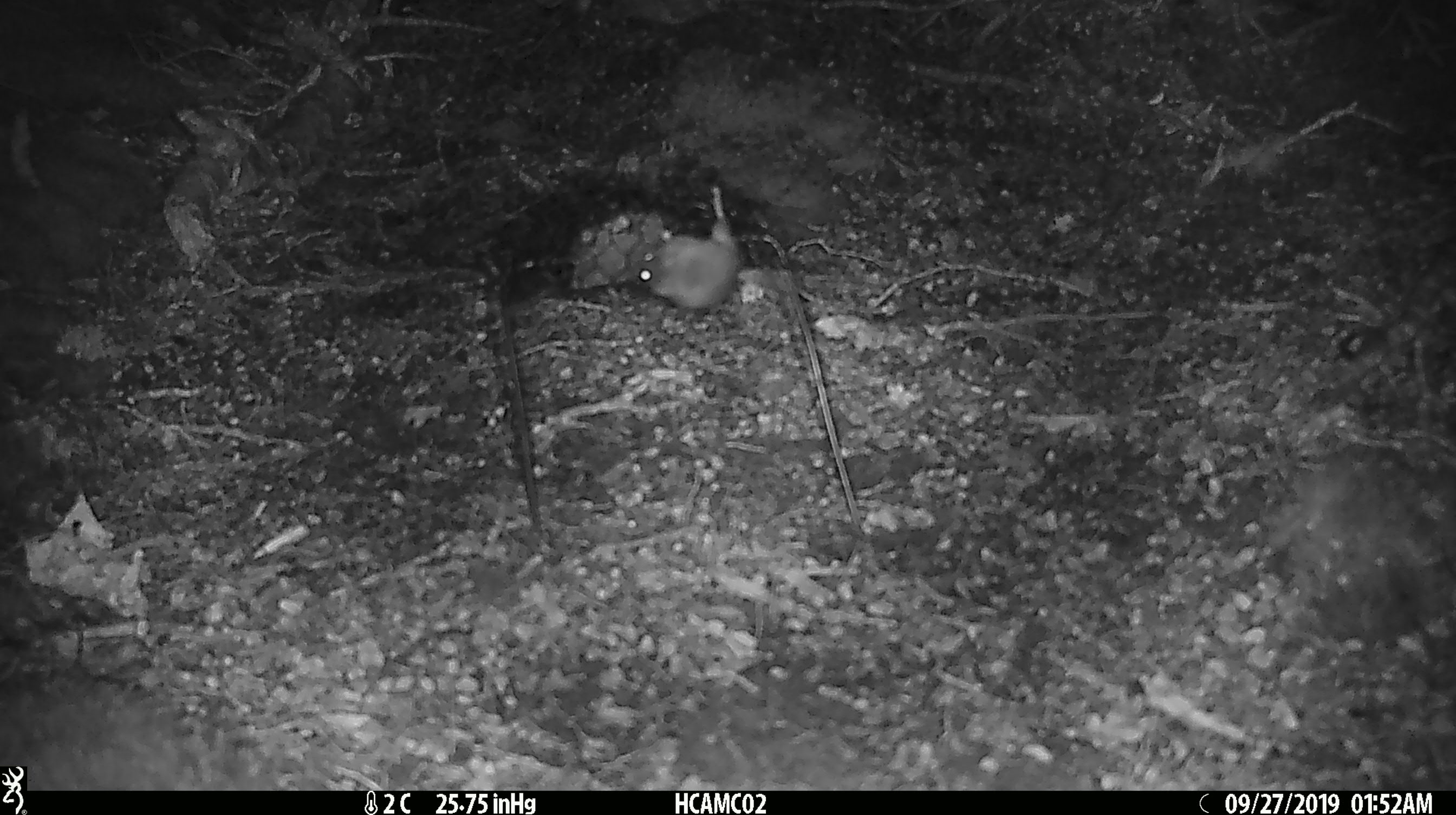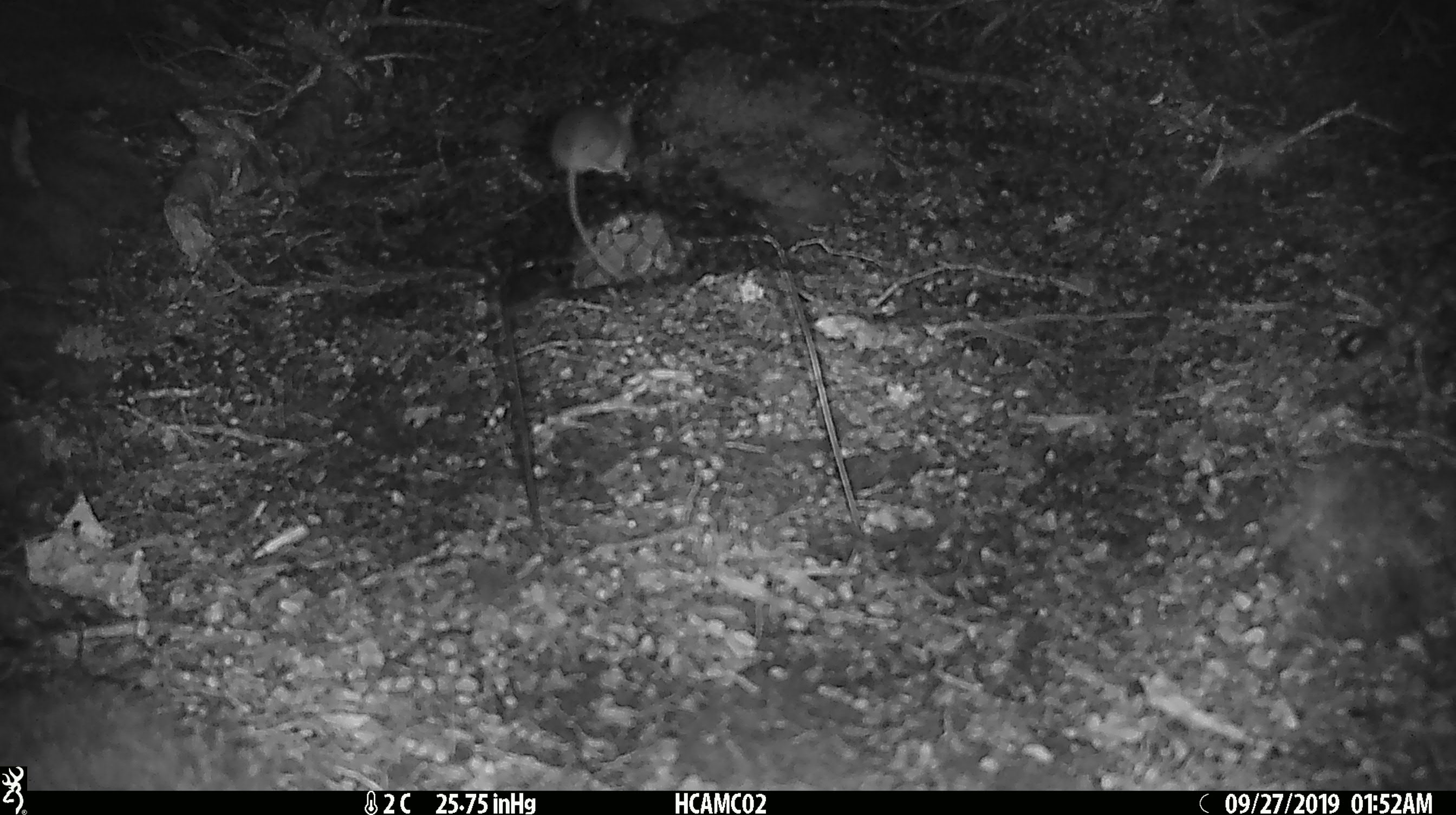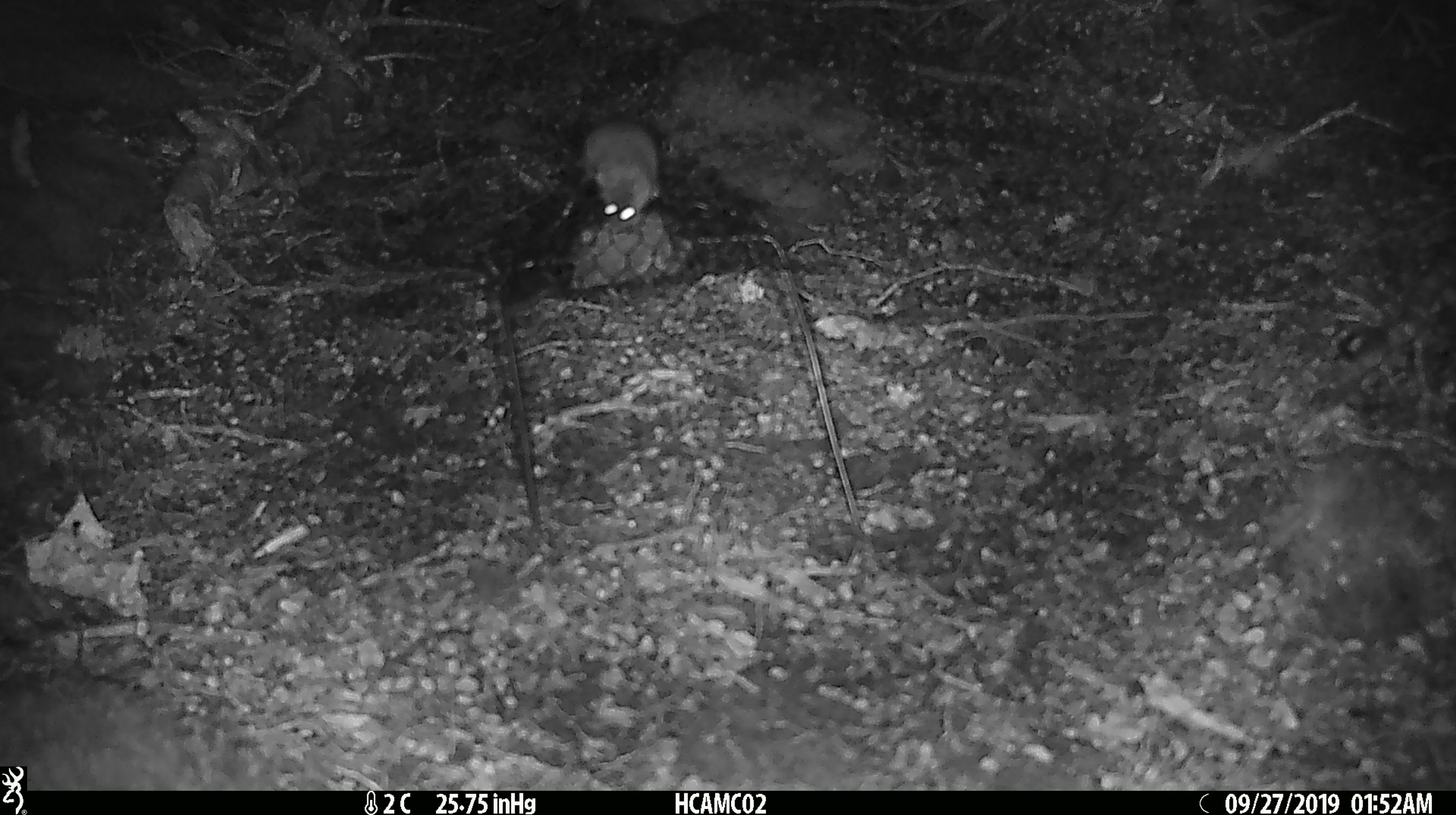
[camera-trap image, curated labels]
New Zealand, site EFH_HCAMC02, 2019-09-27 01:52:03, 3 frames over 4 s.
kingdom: Animalia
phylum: Chordata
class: Mammalia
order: Rodentia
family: Muridae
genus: Mus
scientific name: Mus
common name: mouse